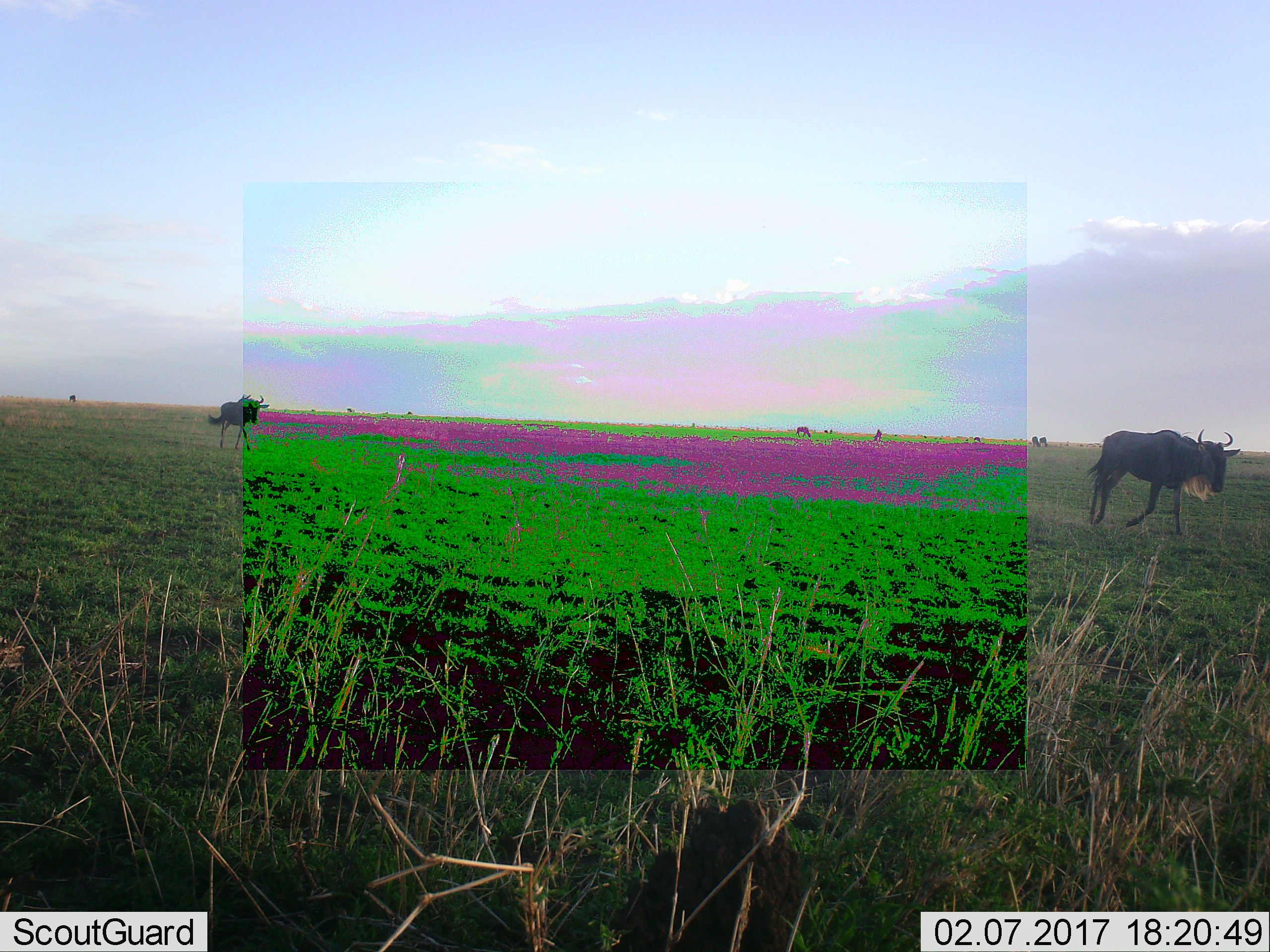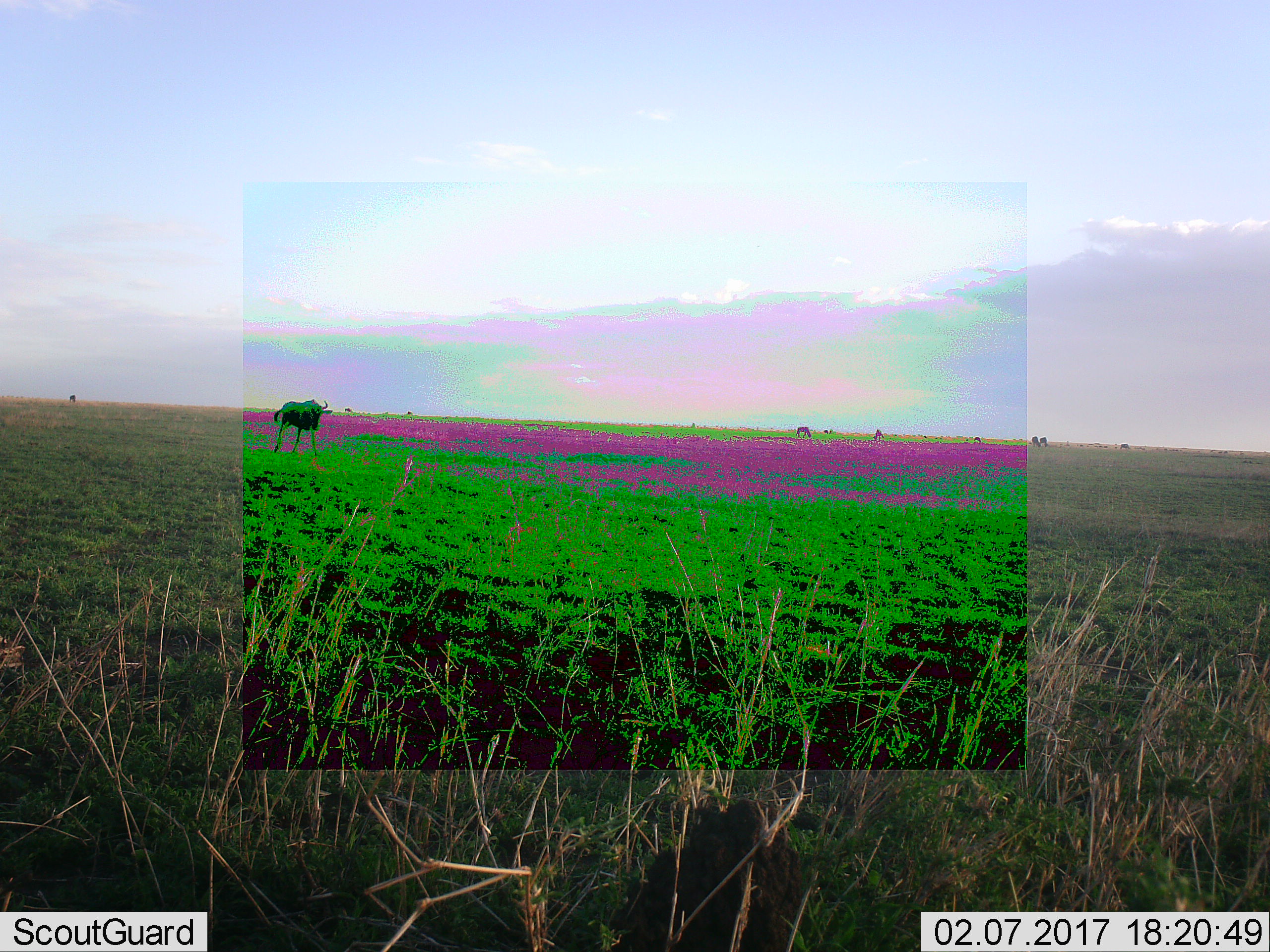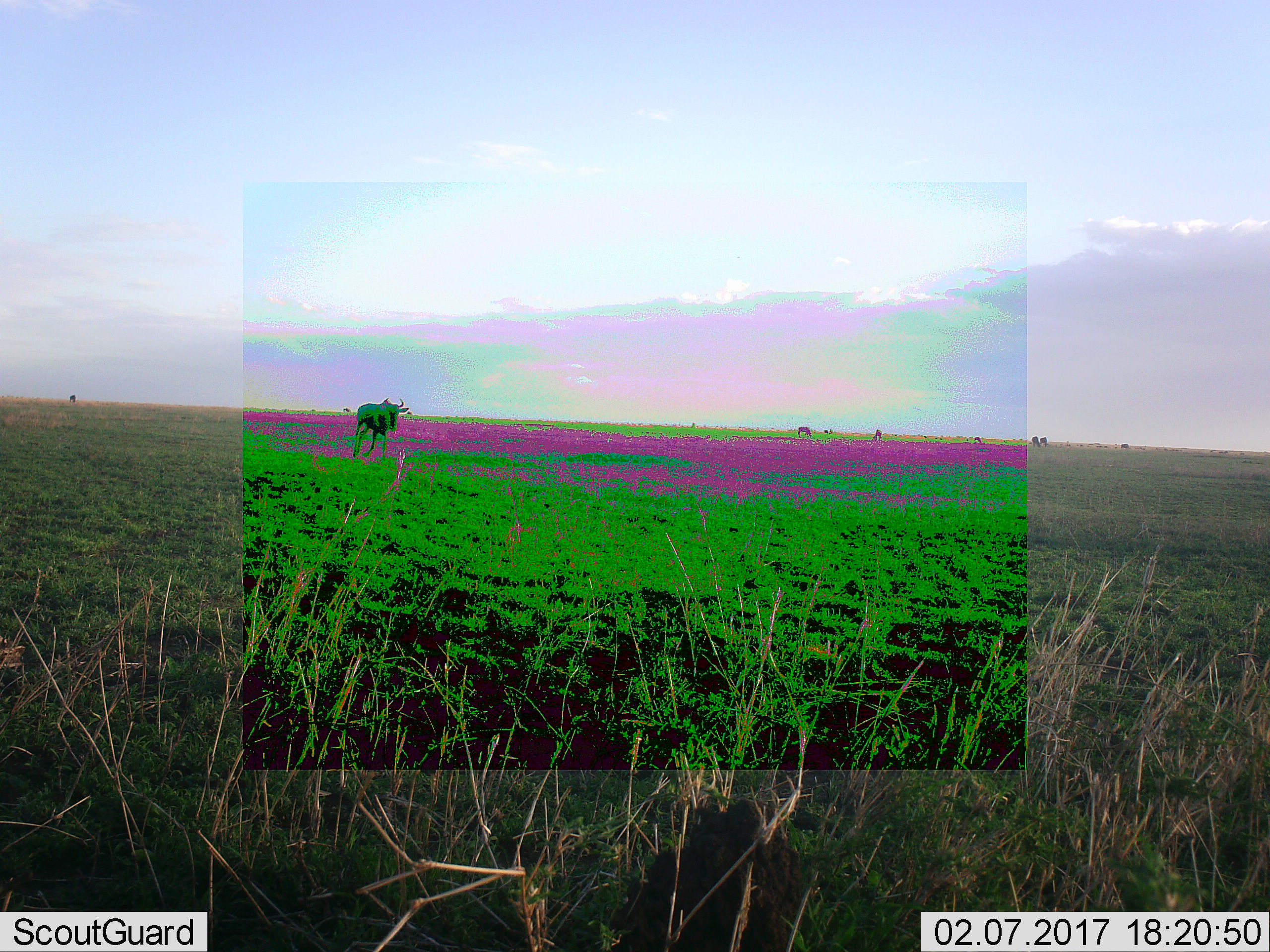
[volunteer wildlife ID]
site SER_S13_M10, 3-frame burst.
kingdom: Animalia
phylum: Chordata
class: Mammalia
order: Artiodactyla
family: Bovidae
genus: Connochaetes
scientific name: Connochaetes taurinus taurinus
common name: blue wildebeest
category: wildebeestblue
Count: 6.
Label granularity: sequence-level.